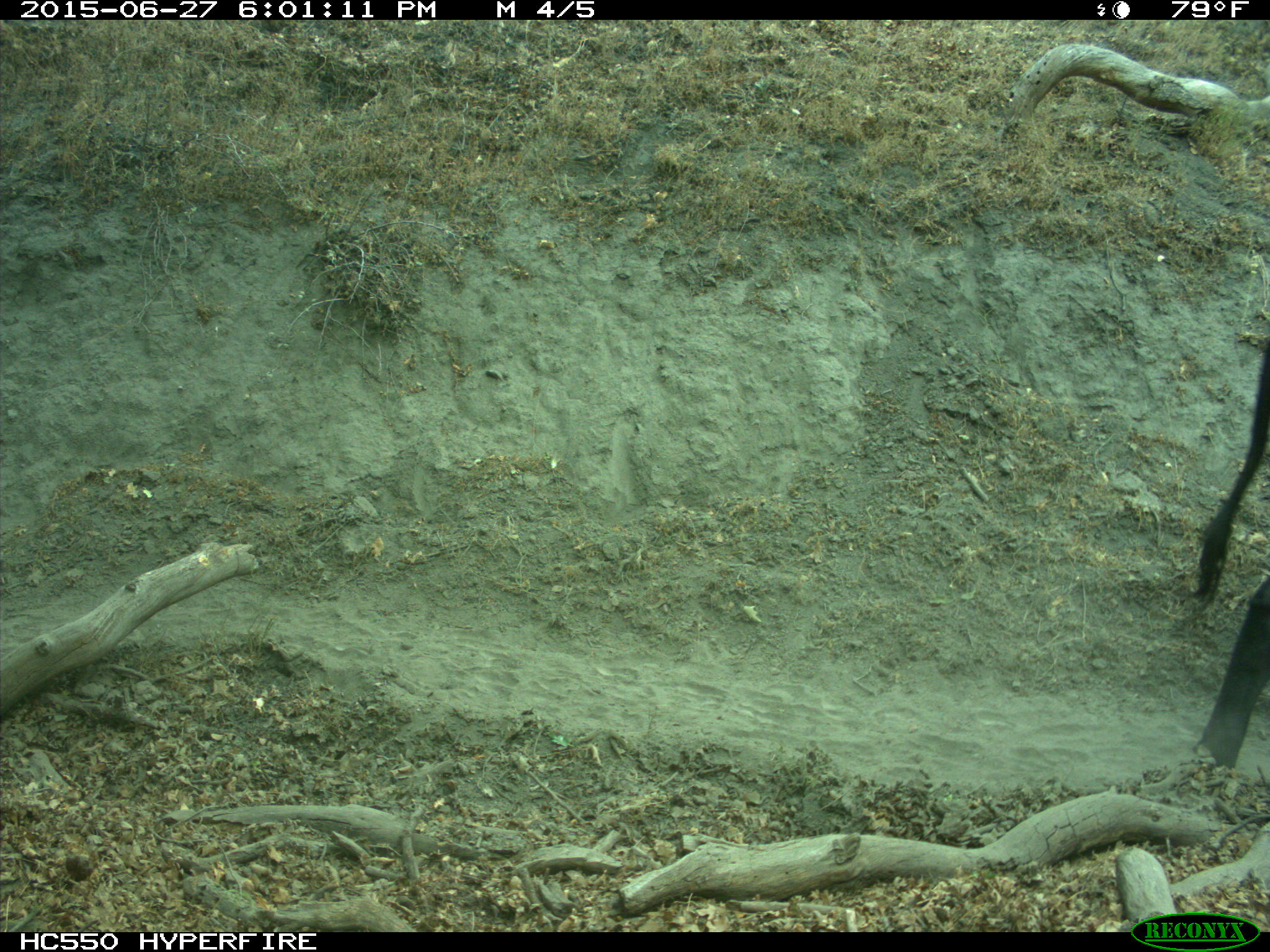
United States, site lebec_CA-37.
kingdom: Animalia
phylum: Chordata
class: Mammalia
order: Artiodactyla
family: Bovidae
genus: Bos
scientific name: Bos taurus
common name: domestic cow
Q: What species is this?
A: Bos taurus (domestic cow).